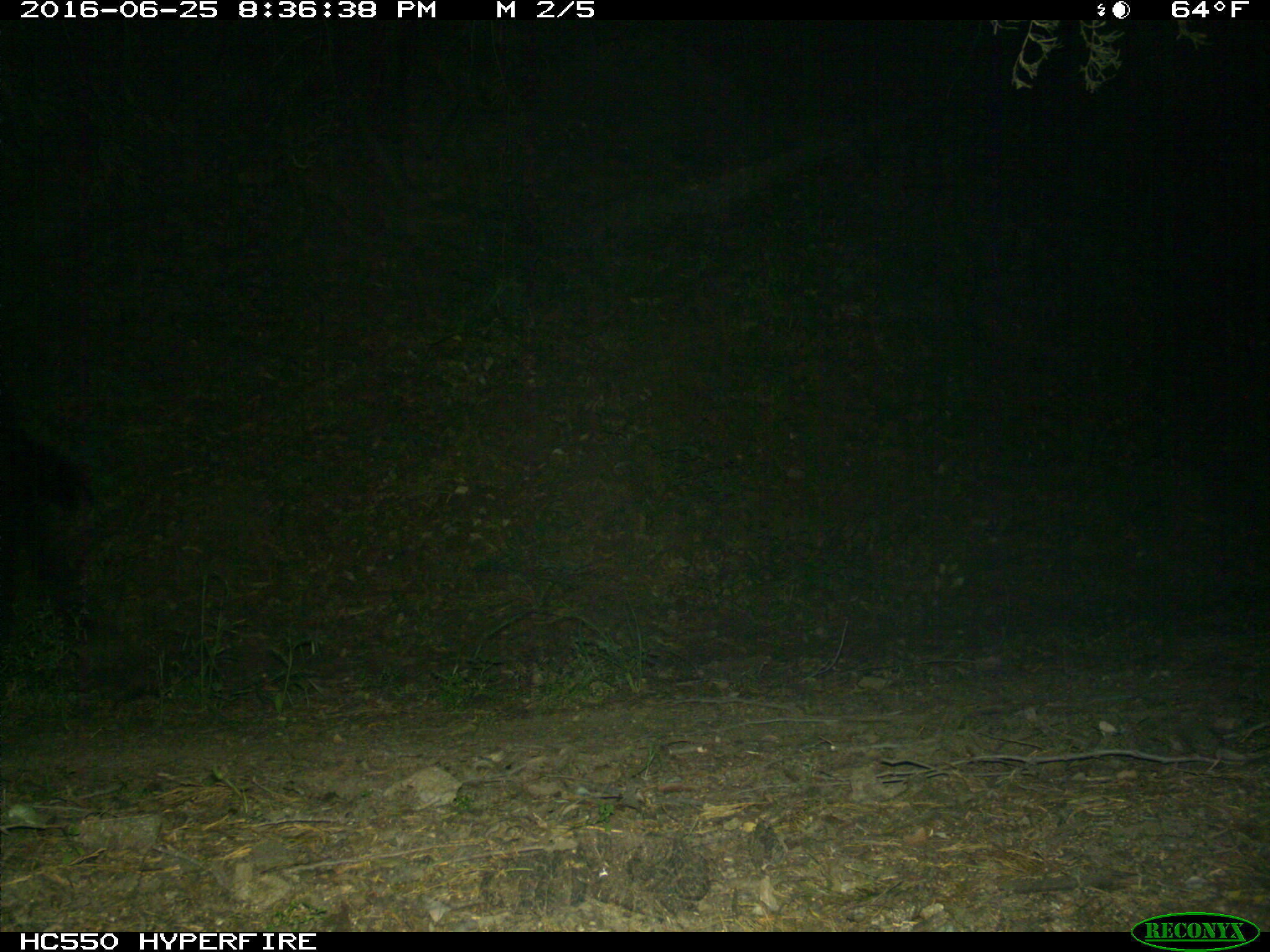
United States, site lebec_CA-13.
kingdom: Animalia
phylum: Chordata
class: Mammalia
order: Artiodactyla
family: Bovidae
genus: Bos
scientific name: Bos taurus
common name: domestic cow